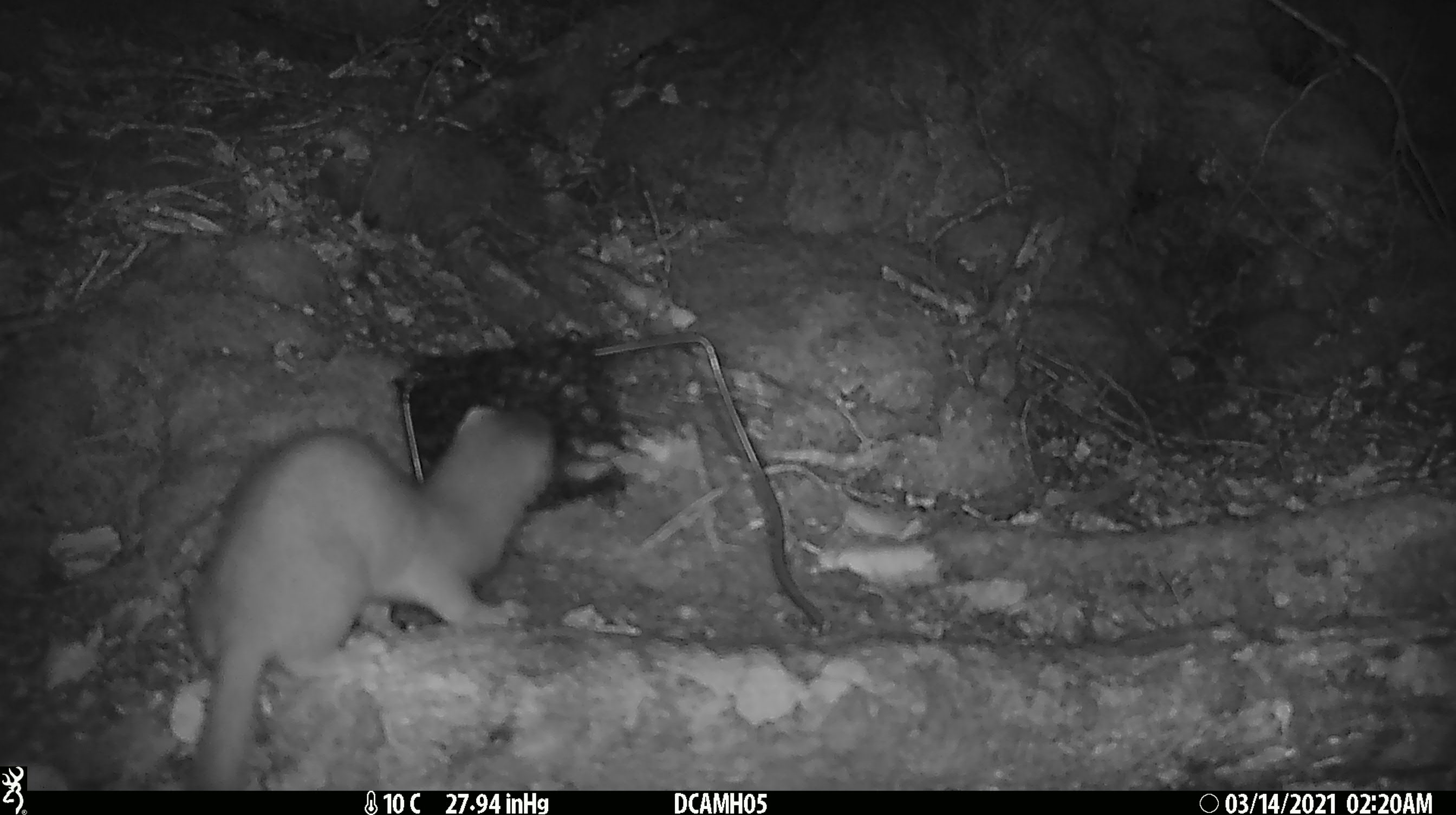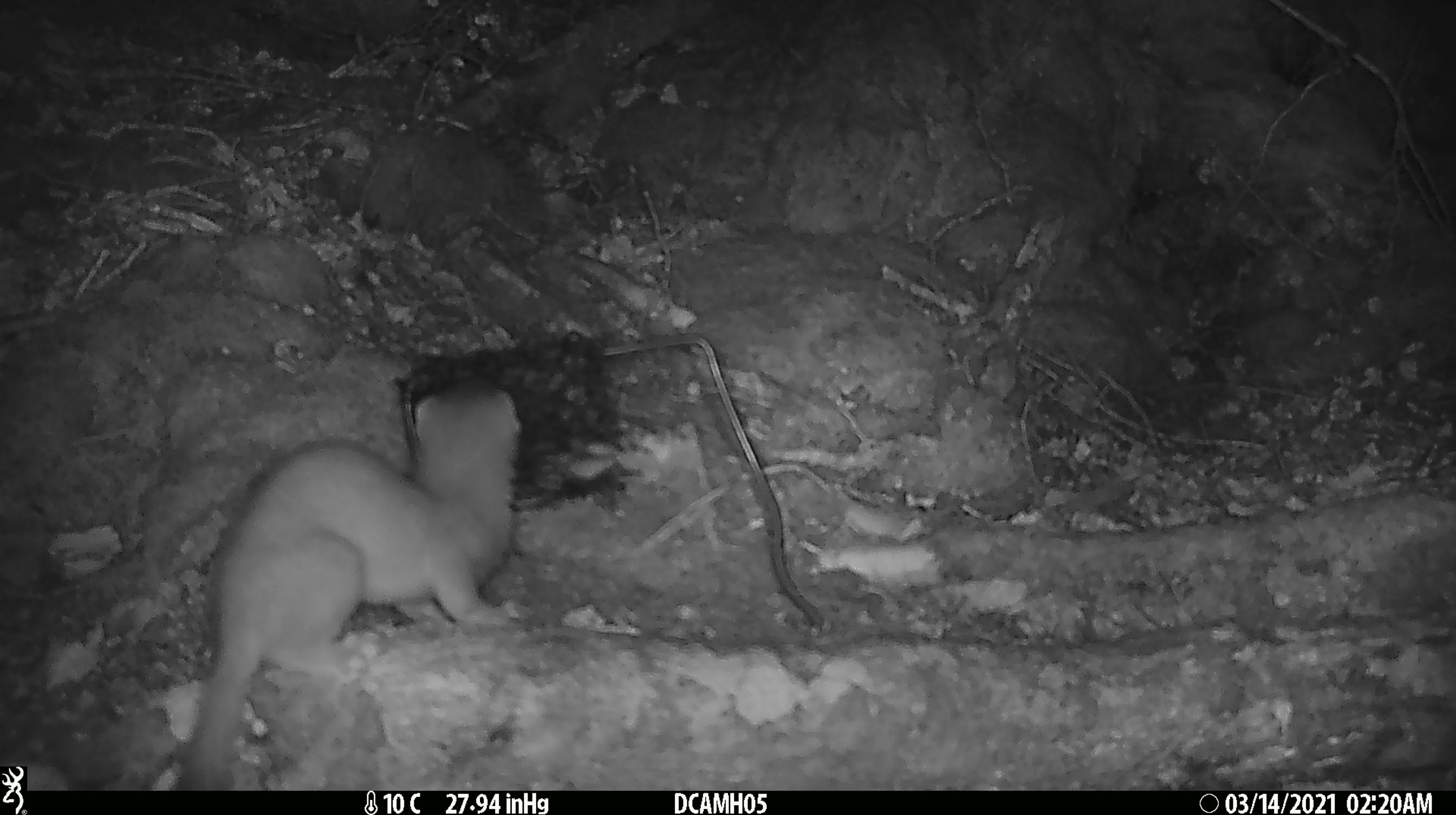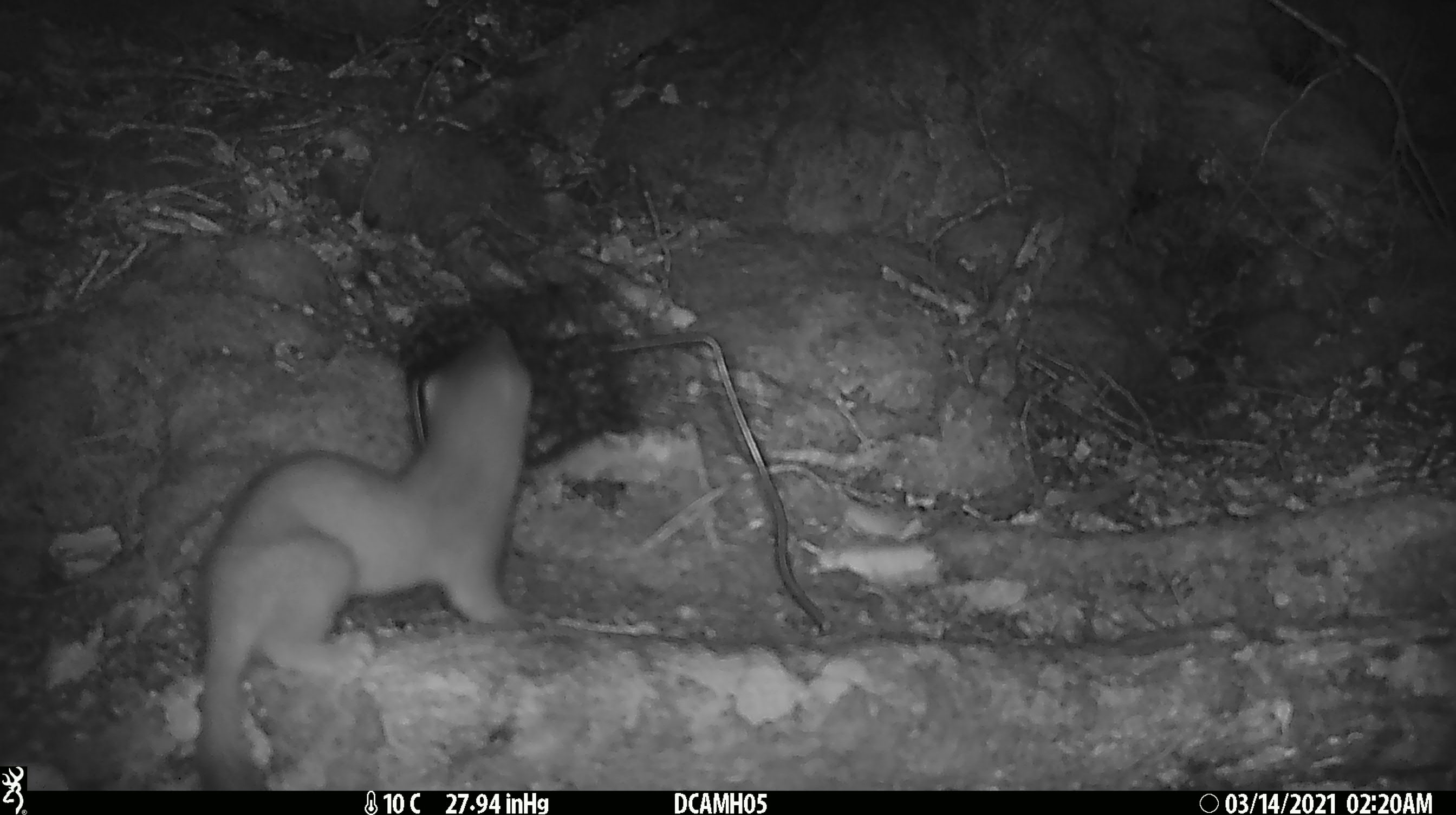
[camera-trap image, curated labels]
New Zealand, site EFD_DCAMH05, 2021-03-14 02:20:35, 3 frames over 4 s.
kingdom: Animalia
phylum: Chordata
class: Mammalia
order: Carnivora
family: Mustelidae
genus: Mustela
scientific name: Mustela erminea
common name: stoat